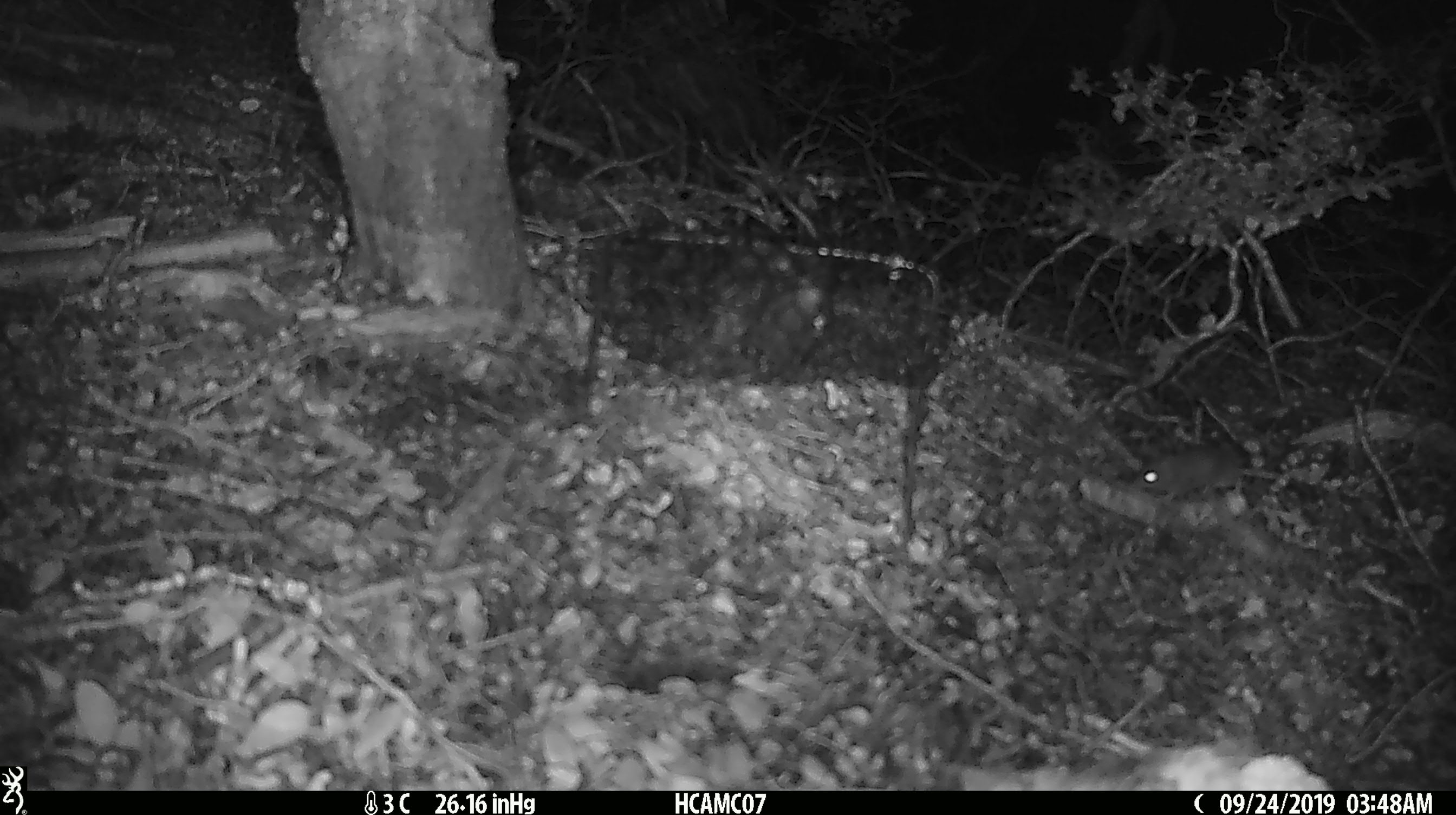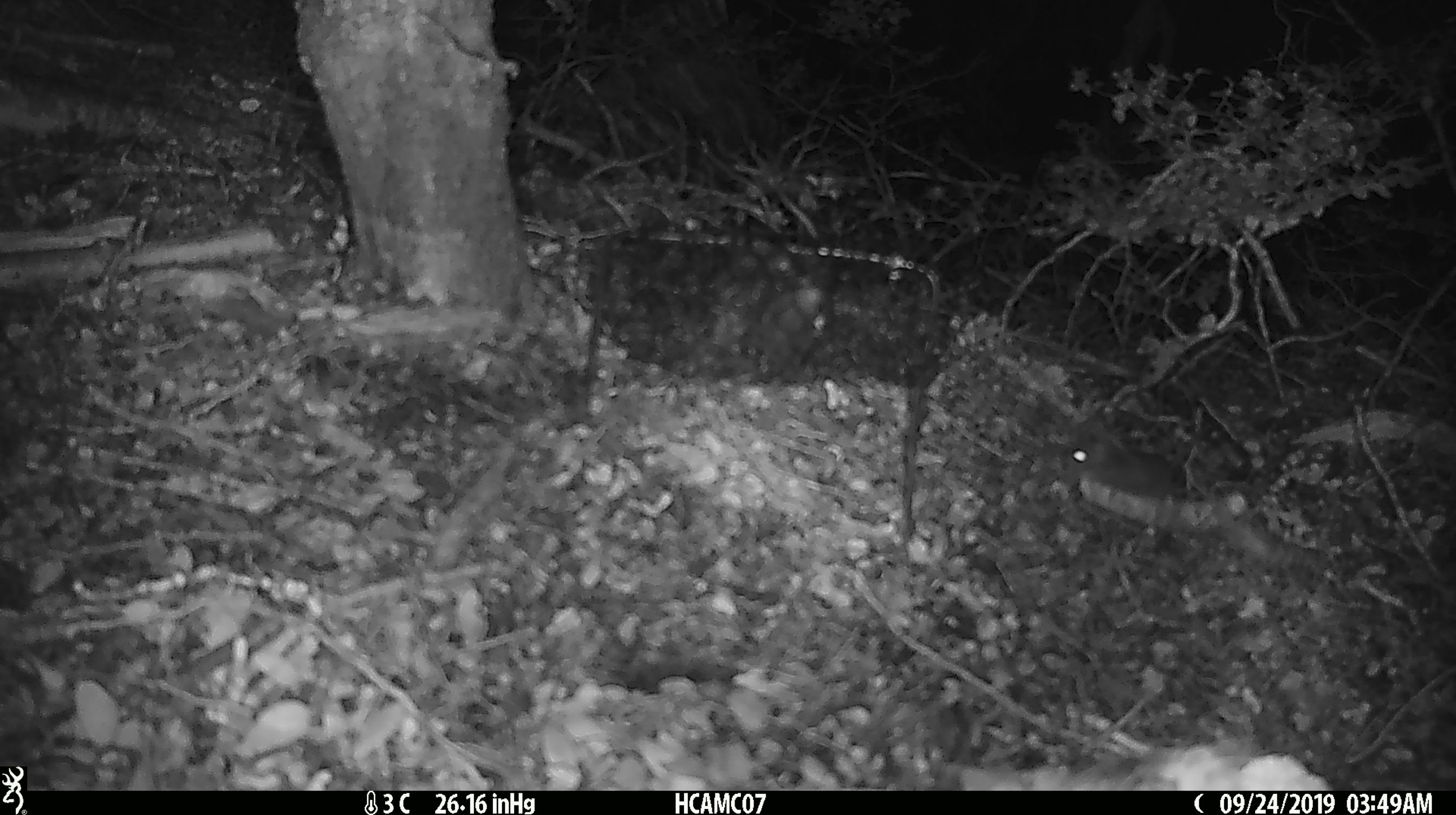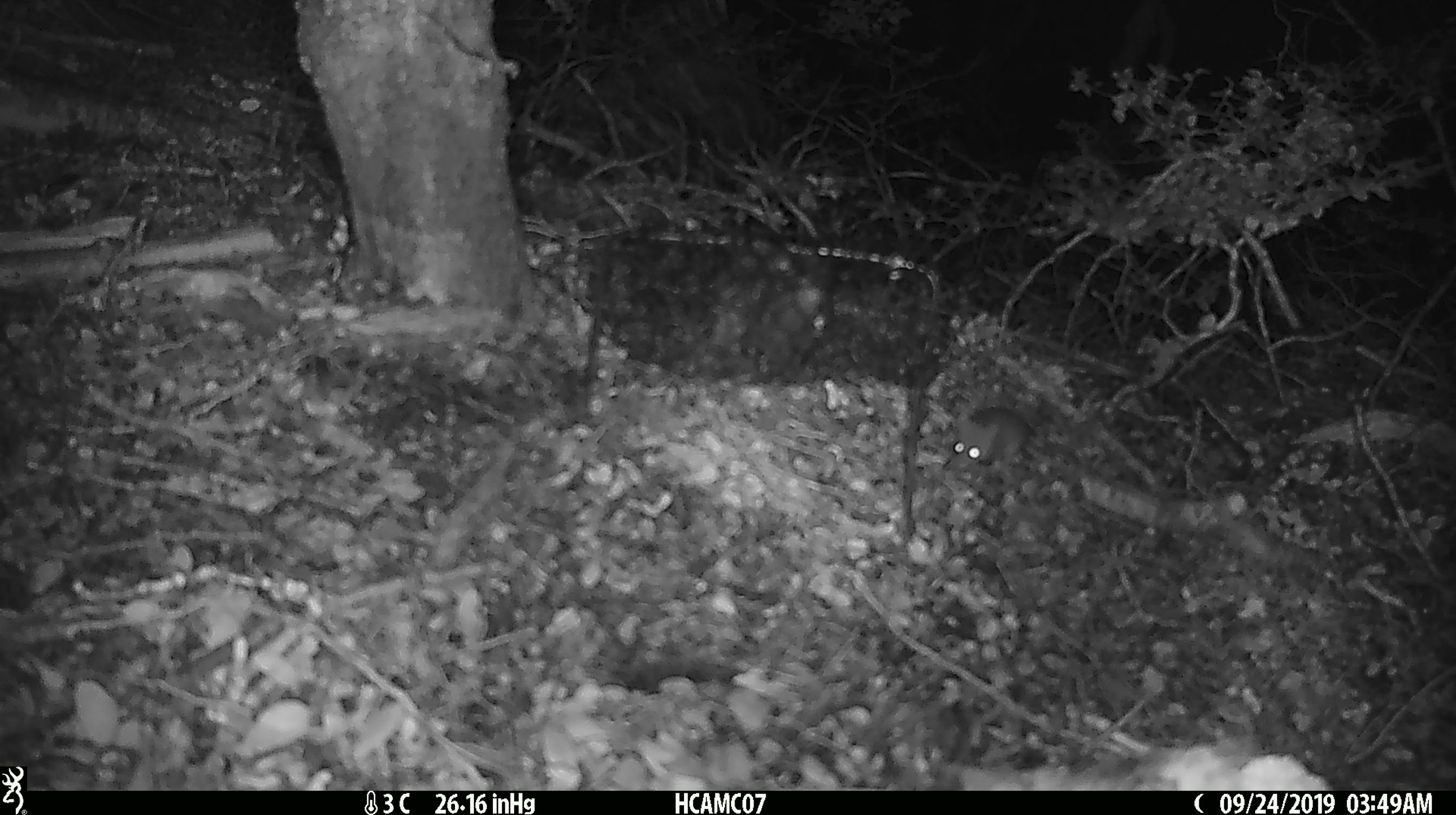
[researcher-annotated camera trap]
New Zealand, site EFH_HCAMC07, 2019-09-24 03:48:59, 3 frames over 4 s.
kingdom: Animalia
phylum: Chordata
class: Mammalia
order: Rodentia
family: Muridae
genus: Mus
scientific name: Mus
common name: mouse